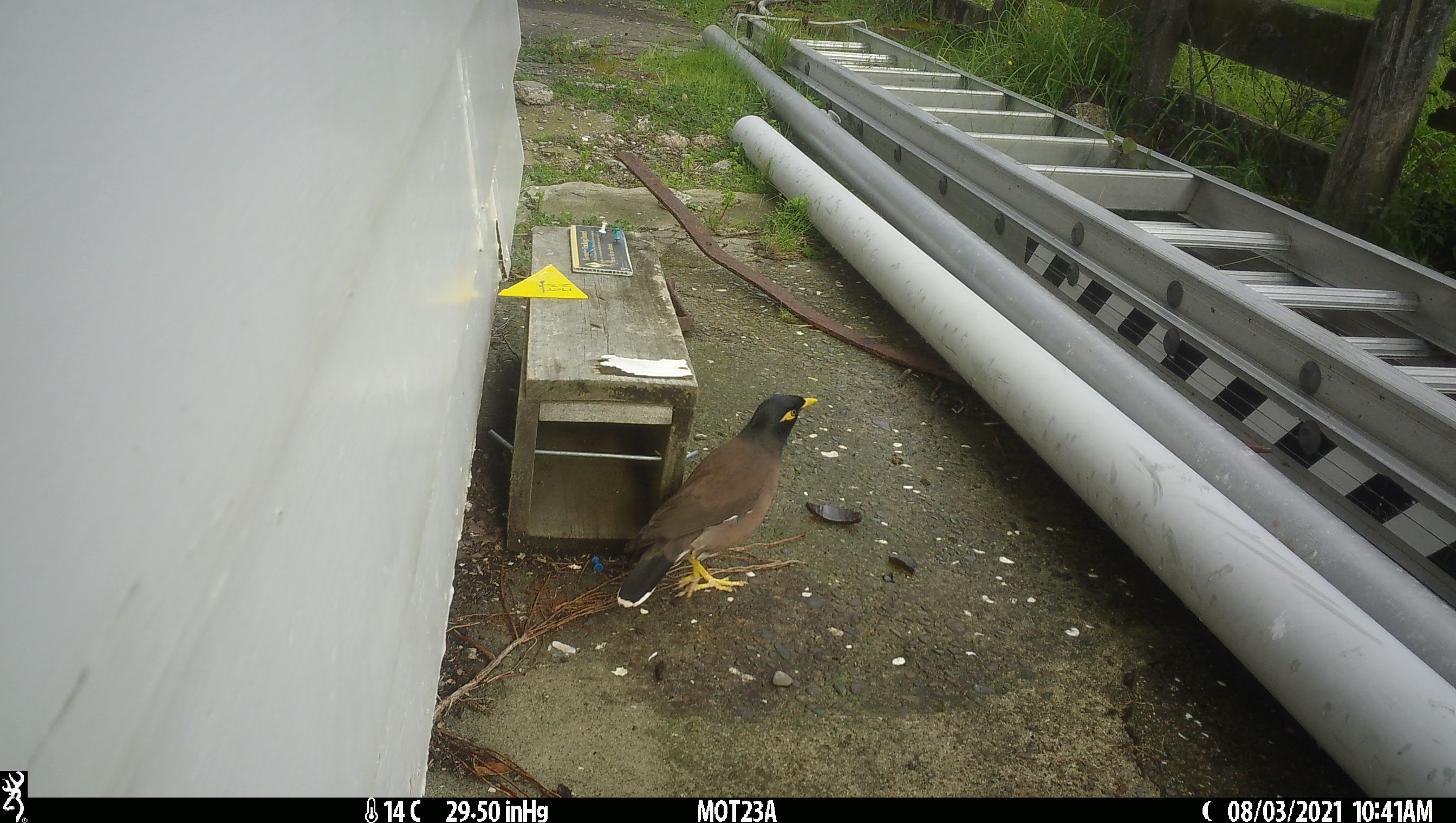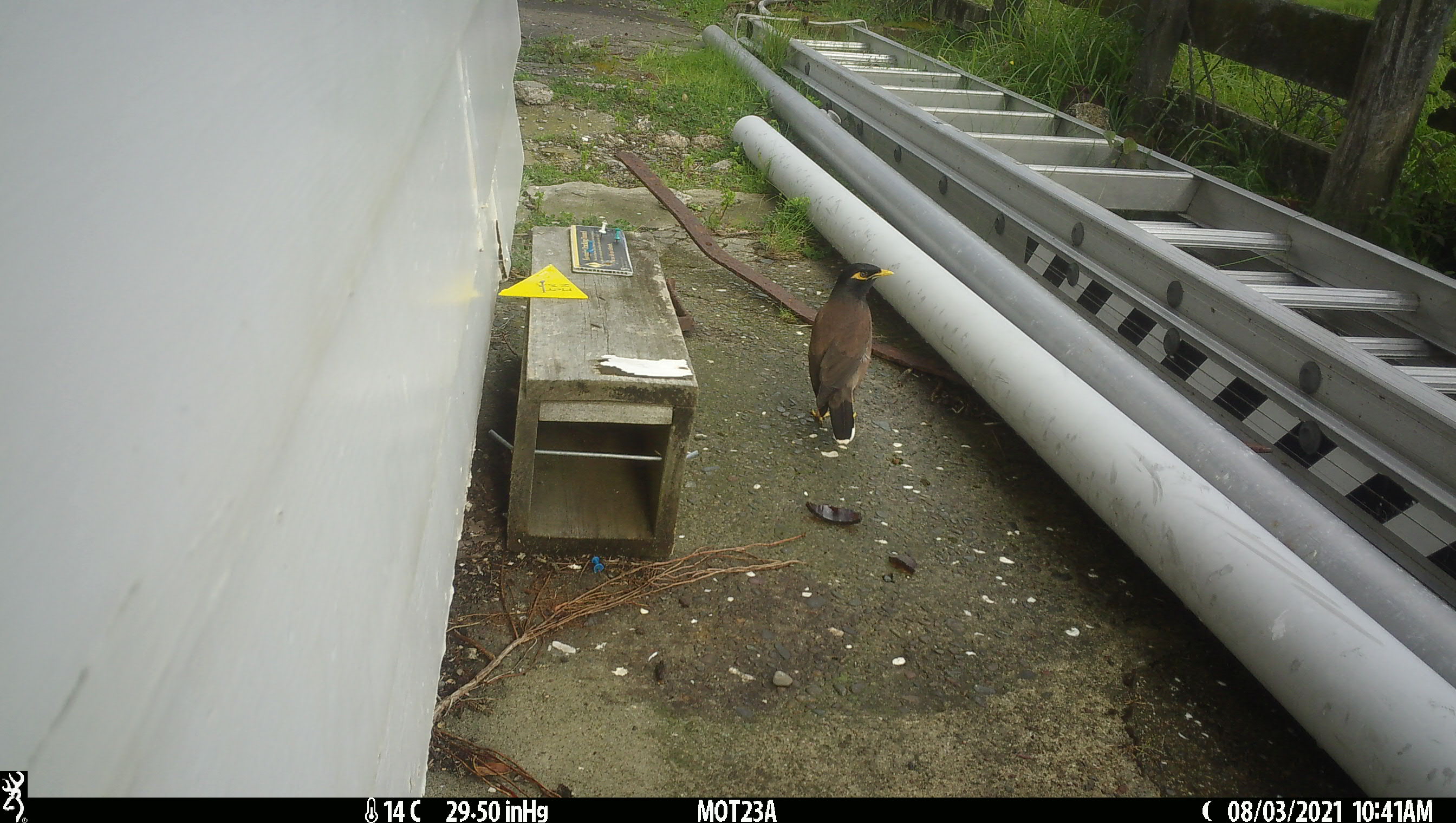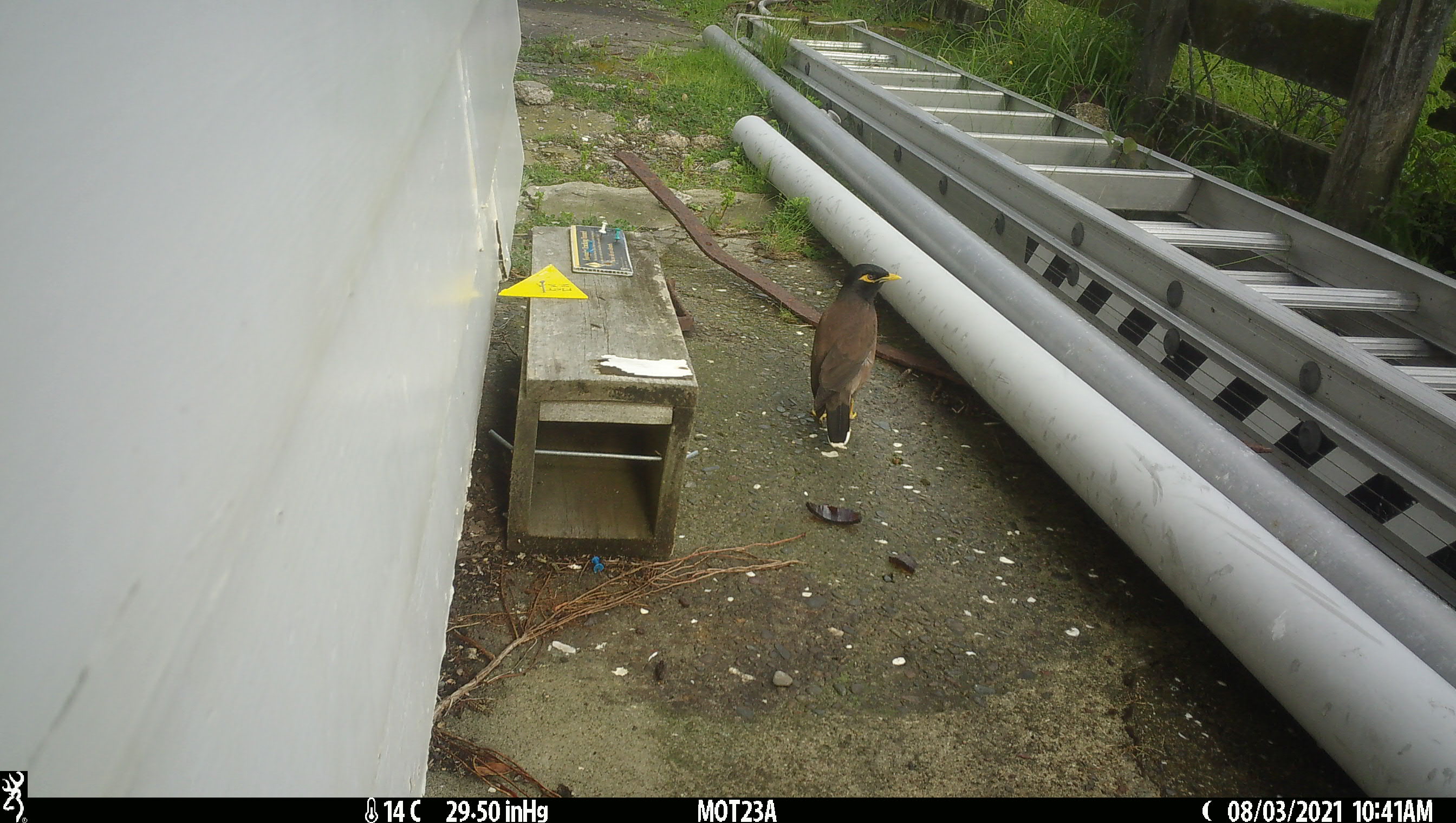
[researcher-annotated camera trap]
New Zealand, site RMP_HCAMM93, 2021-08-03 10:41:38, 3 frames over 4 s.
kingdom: Animalia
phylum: Chordata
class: Aves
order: Passeriformes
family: Sturnidae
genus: Acridotheres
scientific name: Acridotheres tristis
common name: common myna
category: myna